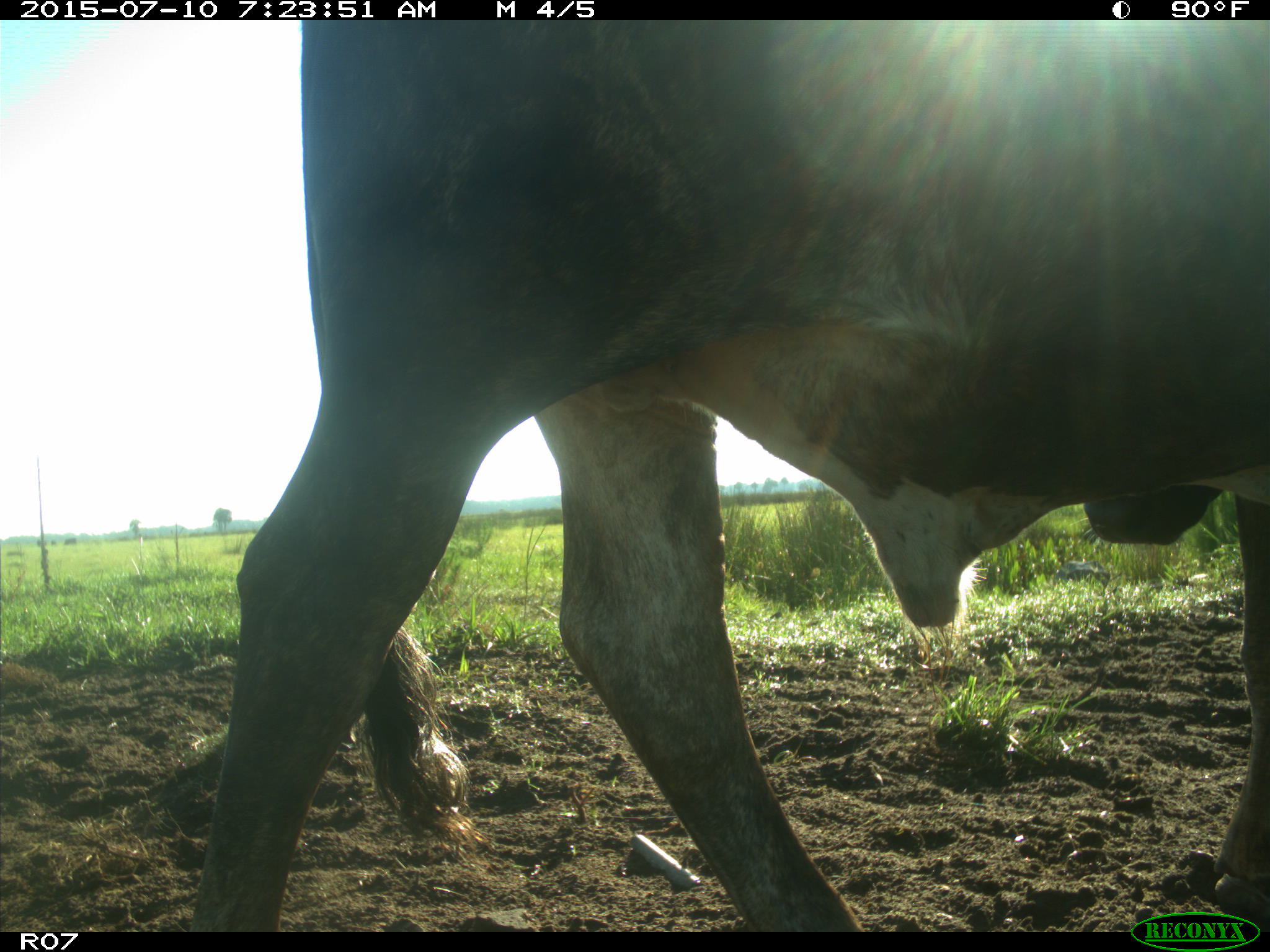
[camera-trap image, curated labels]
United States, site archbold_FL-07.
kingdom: Animalia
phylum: Chordata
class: Mammalia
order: Artiodactyla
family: Bovidae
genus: Bos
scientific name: Bos taurus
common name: domestic cow